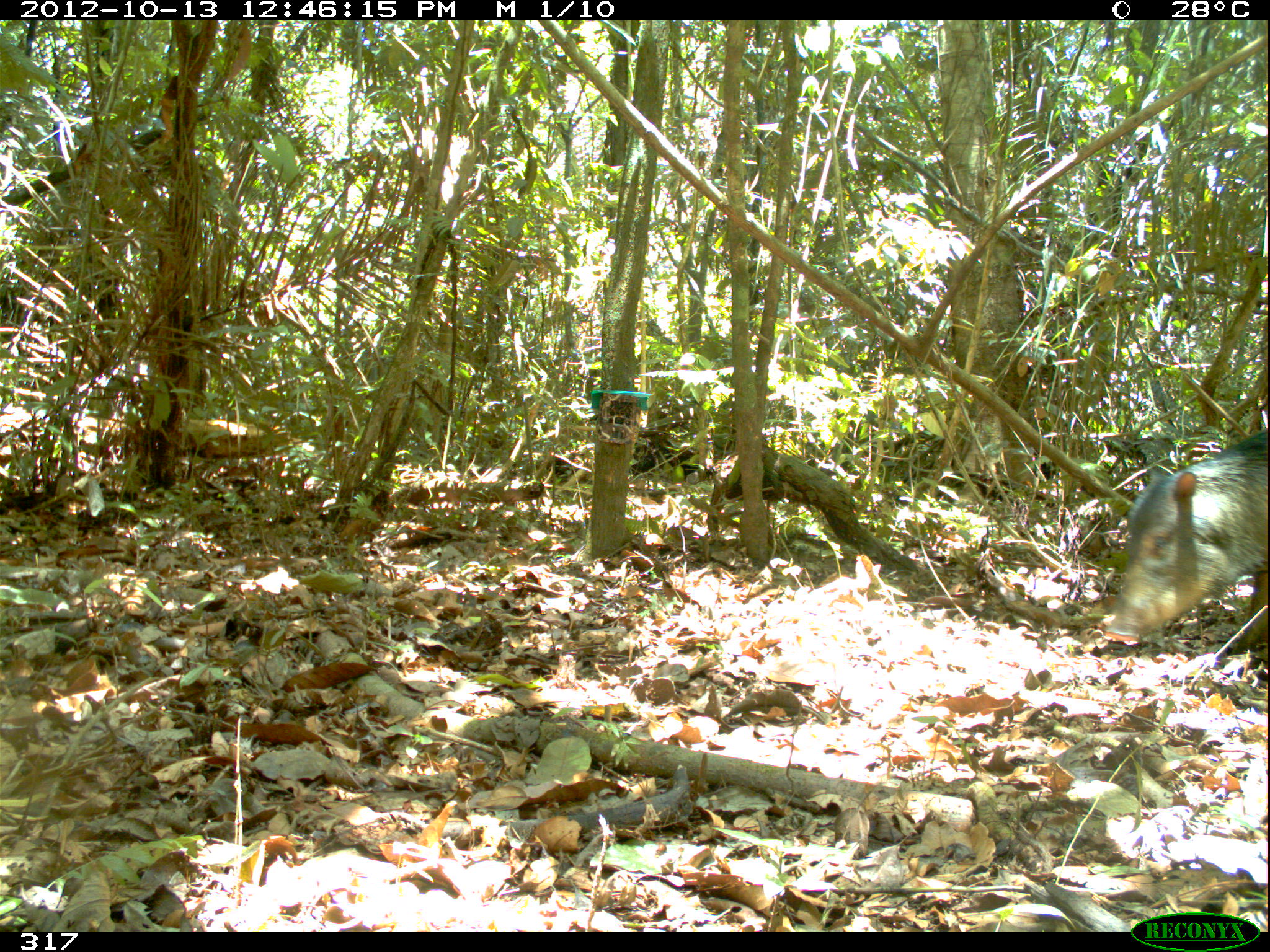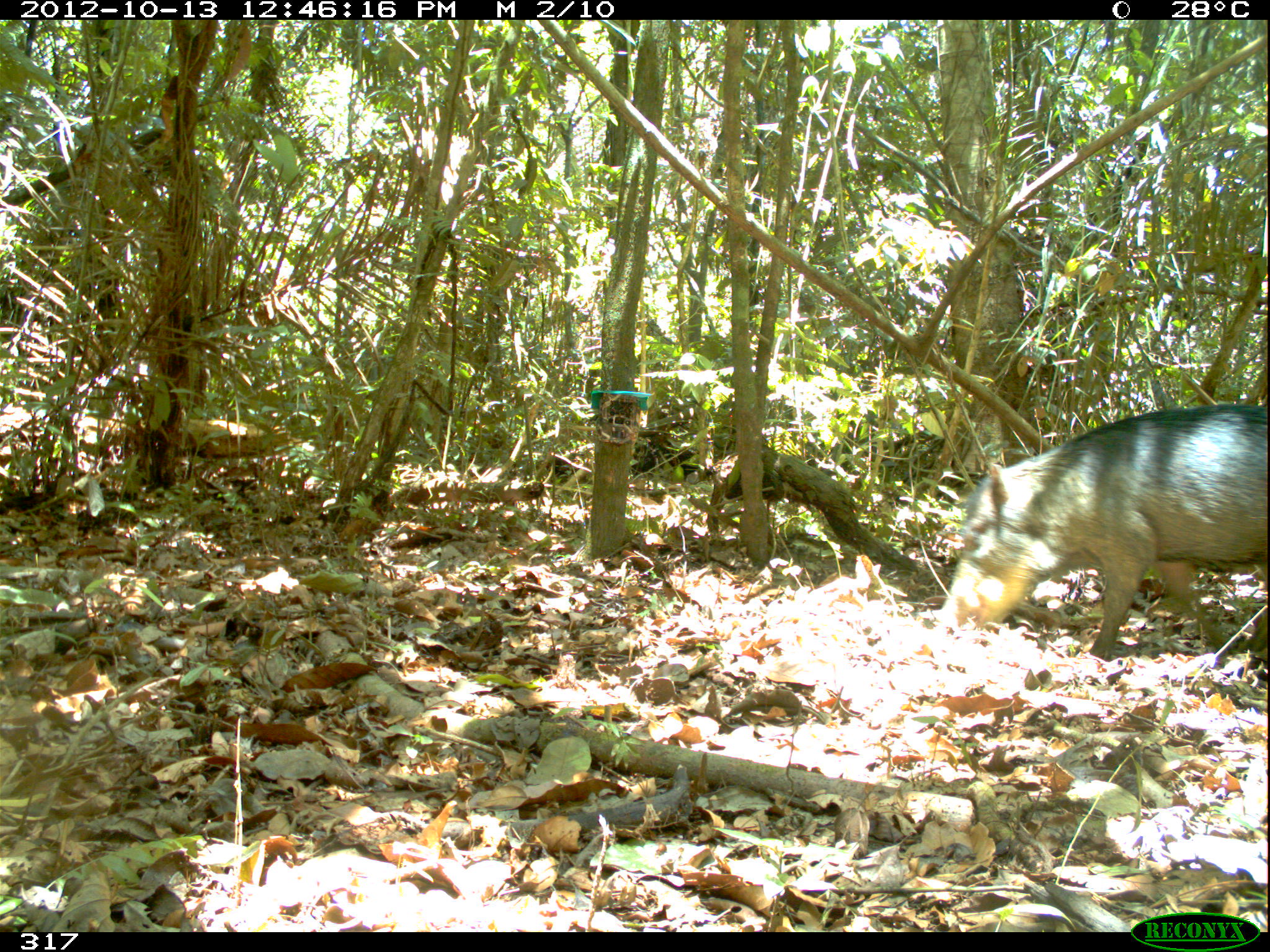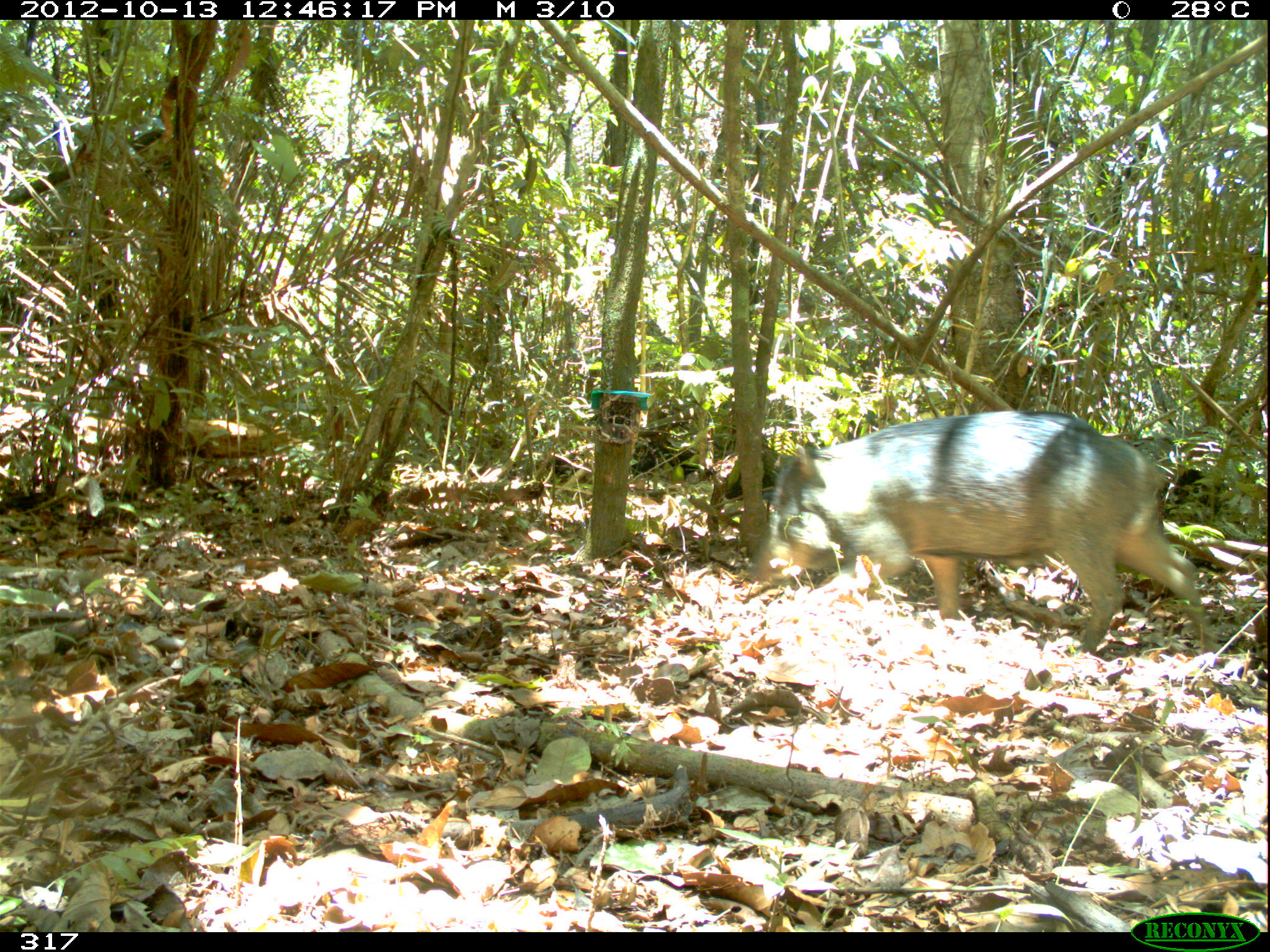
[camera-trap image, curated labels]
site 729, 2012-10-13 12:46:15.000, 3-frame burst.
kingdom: Animalia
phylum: Chordata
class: Mammalia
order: Artiodactyla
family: Tayassuidae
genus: Tayassu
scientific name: Tayassu pecari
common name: white-lipped peccary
Tayassu pecari (white-lipped peccary).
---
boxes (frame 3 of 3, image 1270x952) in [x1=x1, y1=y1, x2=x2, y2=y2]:
tayassu pecari: [x1=746, y1=411, x2=1221, y2=654]